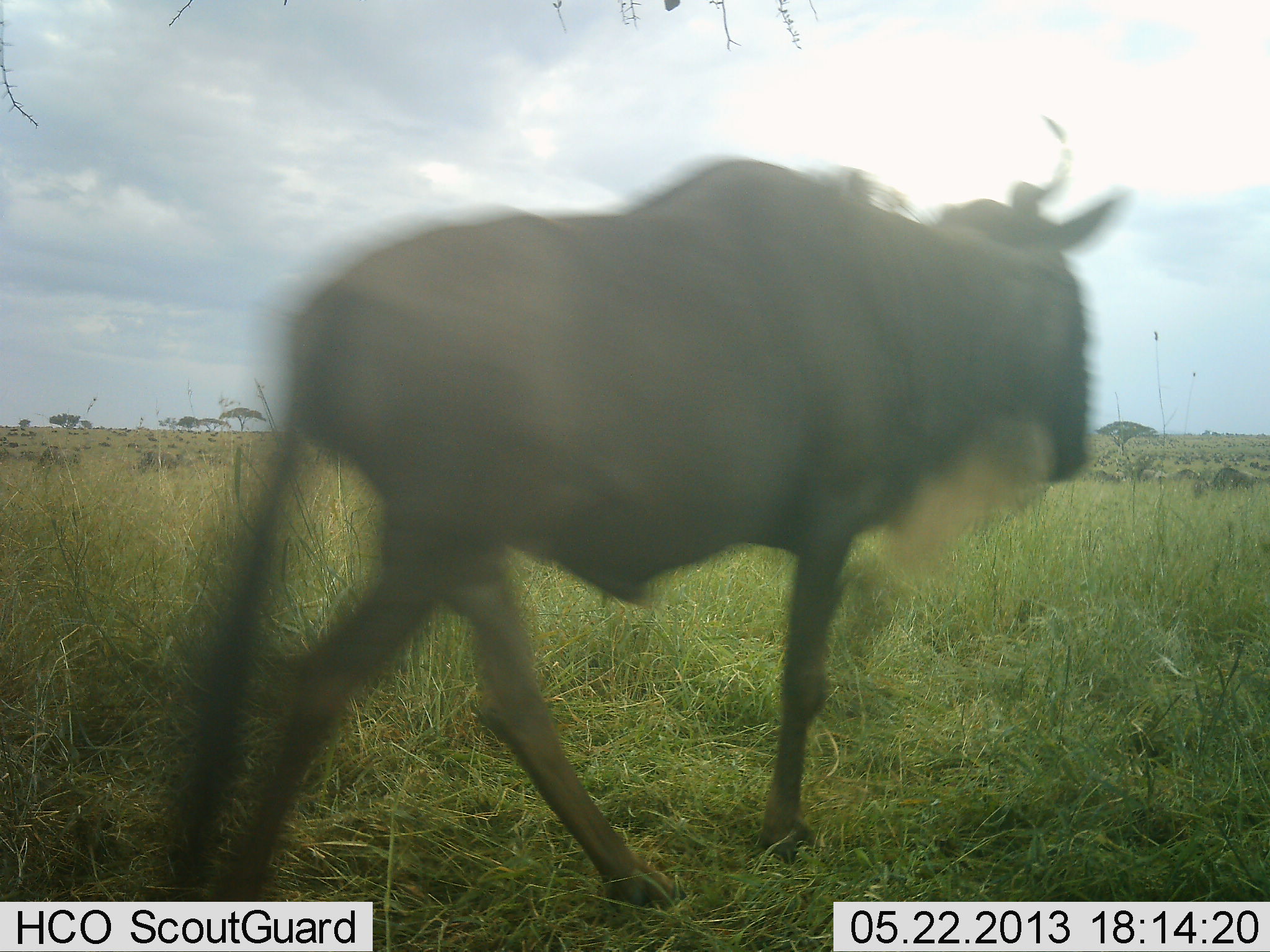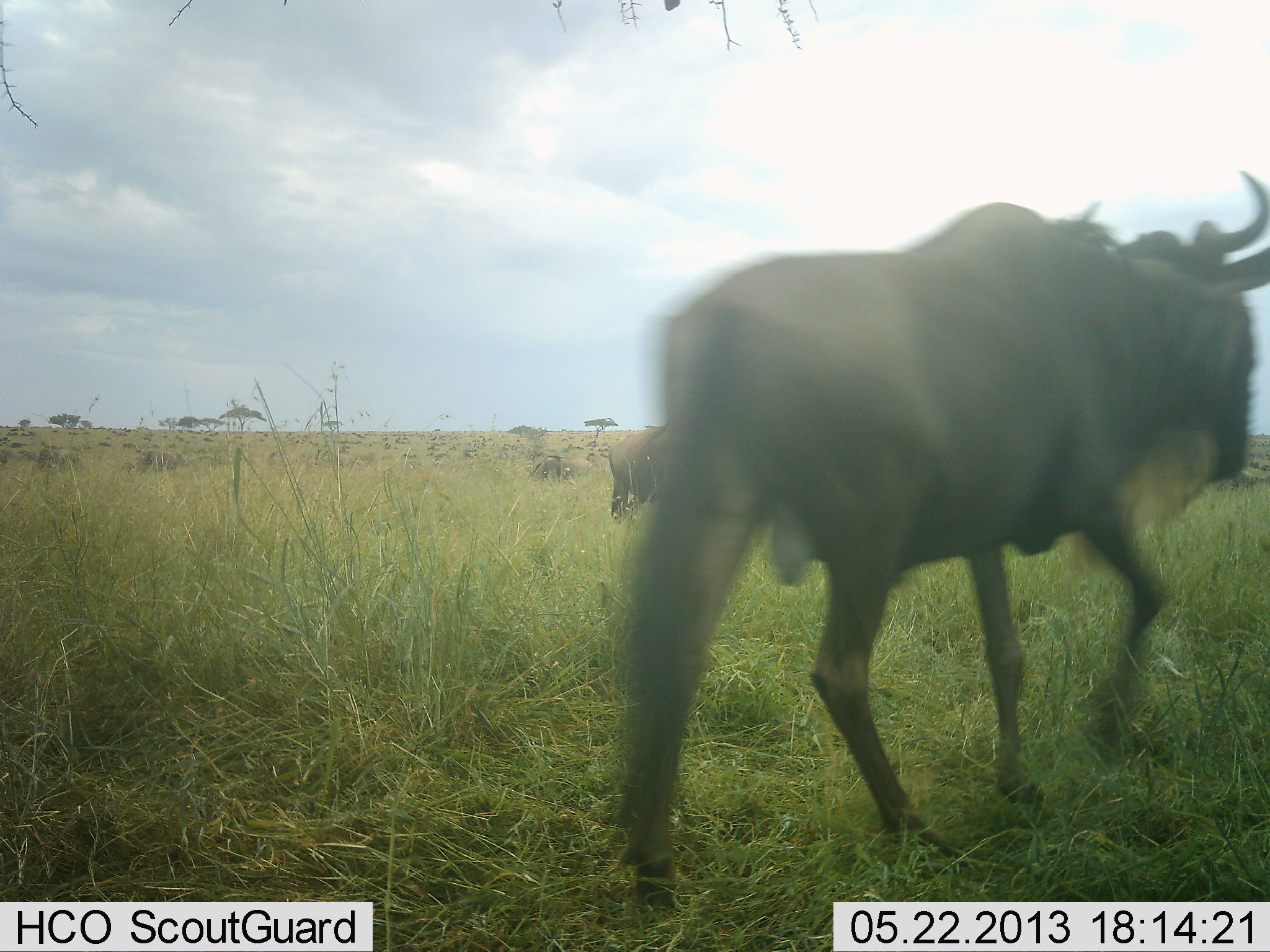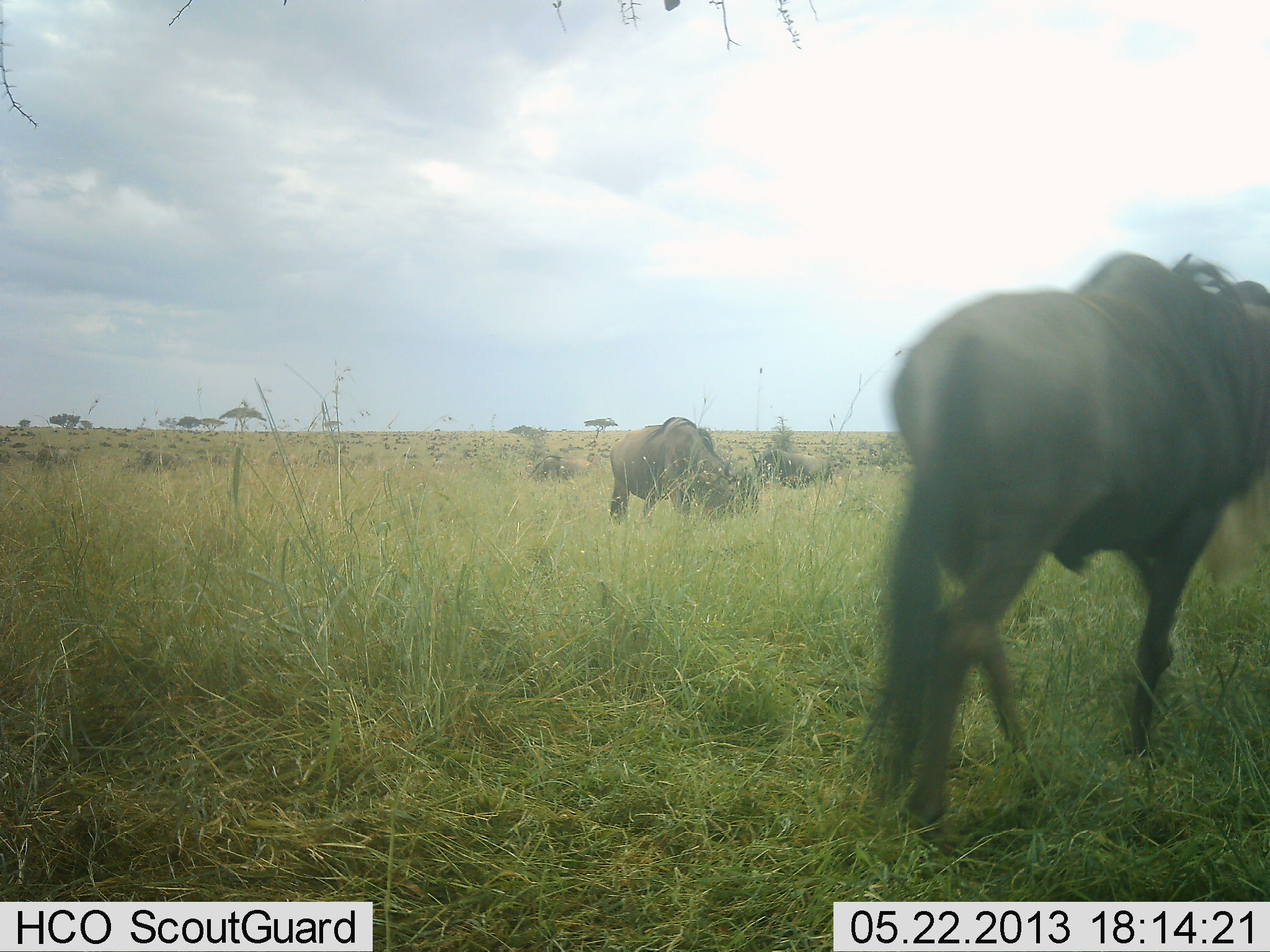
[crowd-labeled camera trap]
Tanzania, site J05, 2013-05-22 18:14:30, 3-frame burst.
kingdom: Animalia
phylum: Chordata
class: Mammalia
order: Artiodactyla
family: Bovidae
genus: Connochaetes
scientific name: Connochaetes taurinus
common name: blue wildebeest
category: wildebeest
Wildebeest (blue wildebeest) (Connochaetes taurinus), count 2. Behavior (volunteer vote fractions): standing 46%, resting 0%, moving 83%, interacting 0%. Young present (vote fraction): 0%. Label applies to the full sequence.